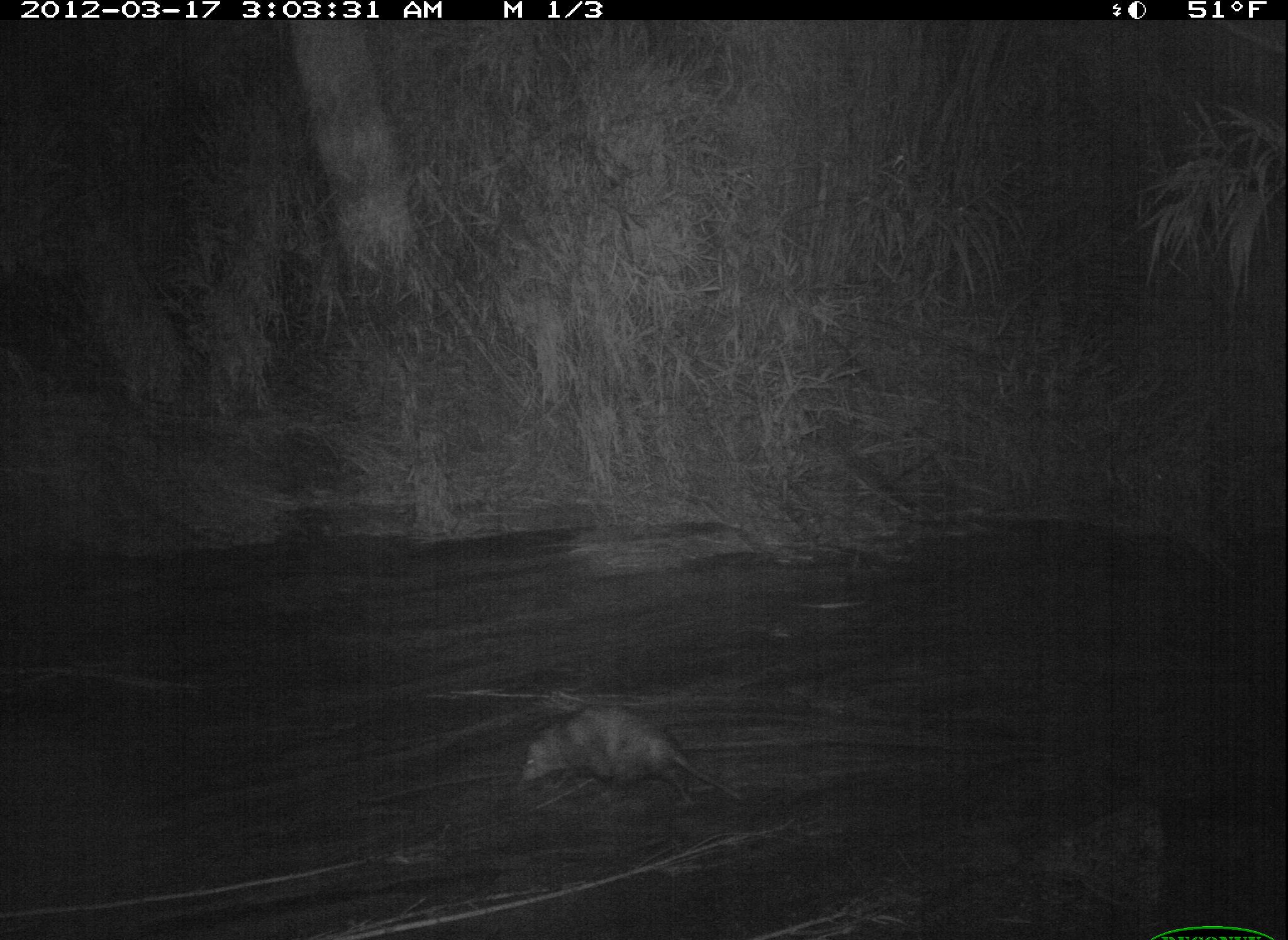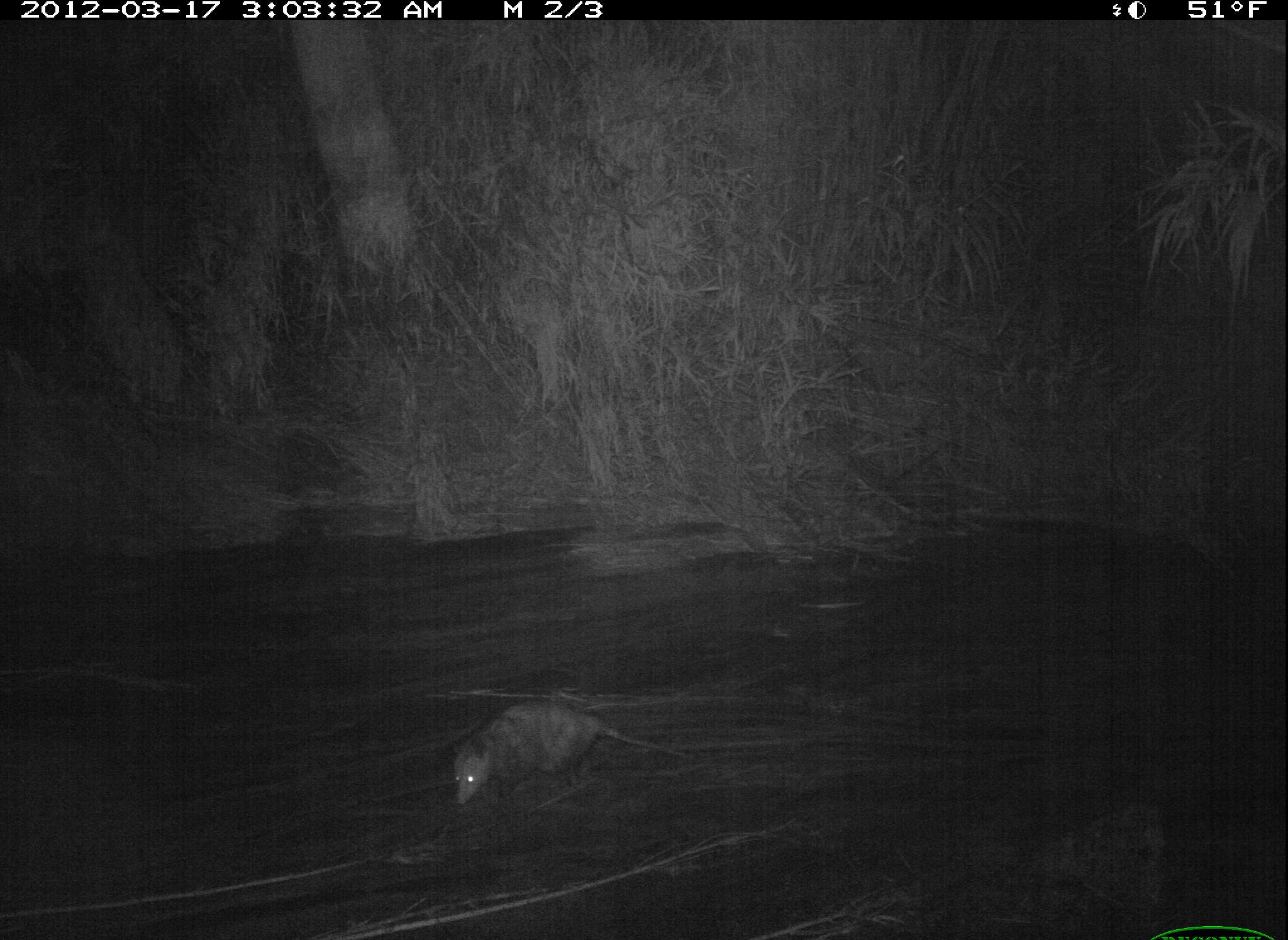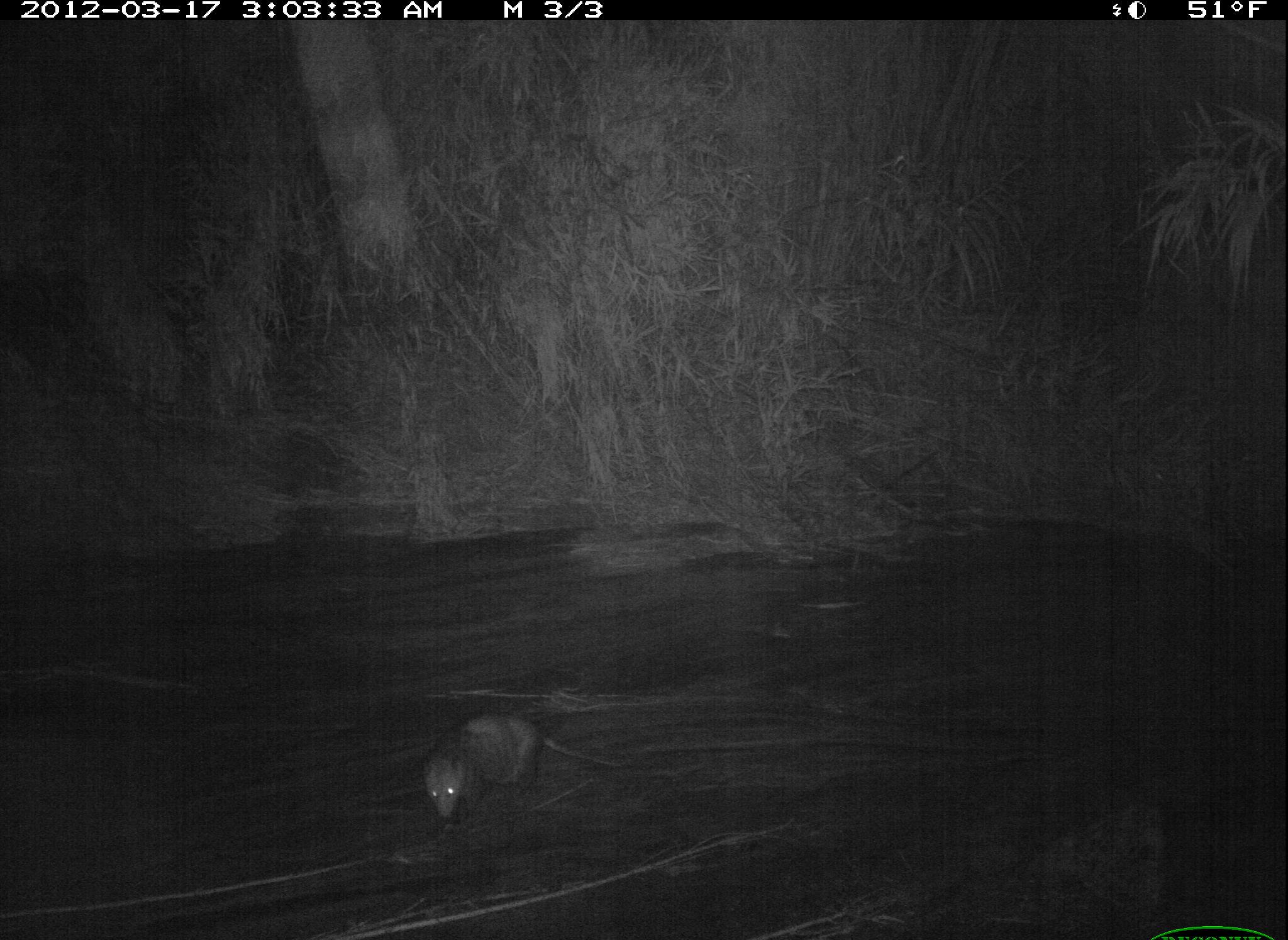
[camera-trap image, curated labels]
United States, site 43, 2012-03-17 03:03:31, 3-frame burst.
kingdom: Animalia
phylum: Chordata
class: Mammalia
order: Didelphimorphia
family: Didelphidae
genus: Didelphis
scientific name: Didelphis virginiana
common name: virginia opossum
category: opossum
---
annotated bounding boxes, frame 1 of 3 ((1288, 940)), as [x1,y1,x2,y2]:
opossum: [514,699,755,821]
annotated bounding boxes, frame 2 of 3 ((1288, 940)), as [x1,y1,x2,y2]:
opossum: [443,680,700,821]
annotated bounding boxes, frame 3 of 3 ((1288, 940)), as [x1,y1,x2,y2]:
opossum: [414,681,681,847]